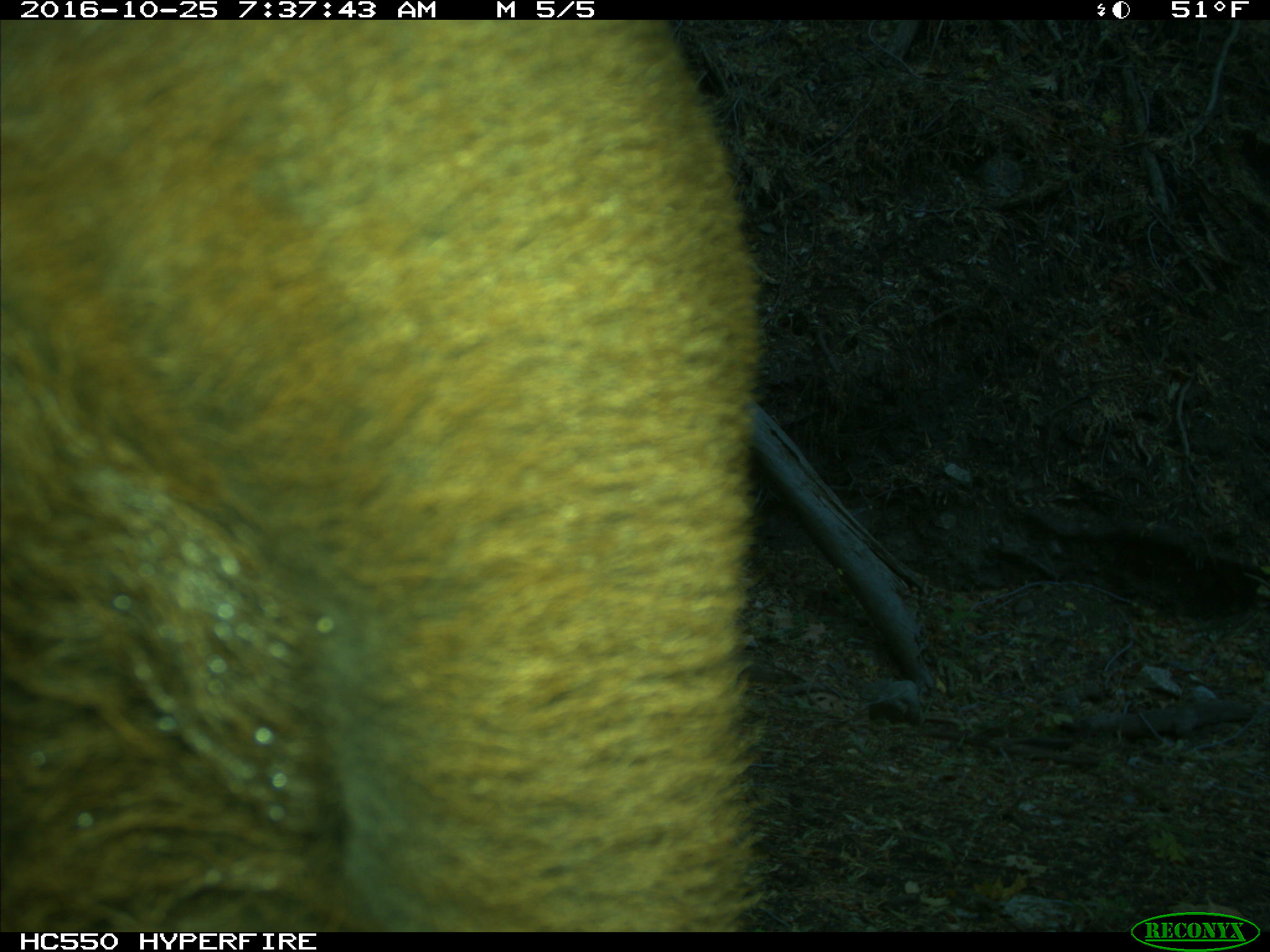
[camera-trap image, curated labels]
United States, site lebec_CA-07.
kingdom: Animalia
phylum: Chordata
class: Mammalia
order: Artiodactyla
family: Bovidae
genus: Bos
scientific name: Bos taurus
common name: domestic cow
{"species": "Bos taurus (domestic cow)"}